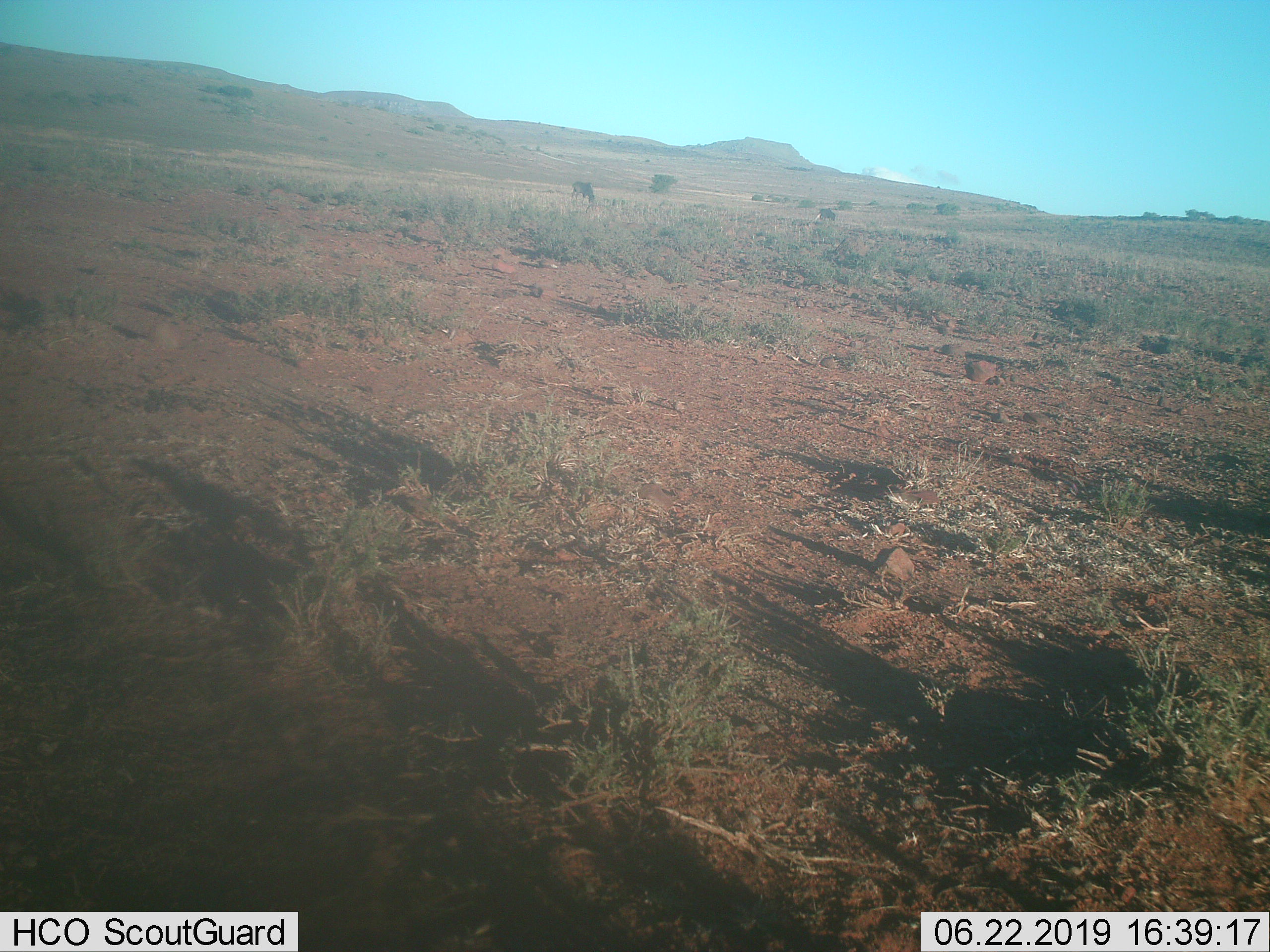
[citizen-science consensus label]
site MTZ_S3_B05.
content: unidentified animal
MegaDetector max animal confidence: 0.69